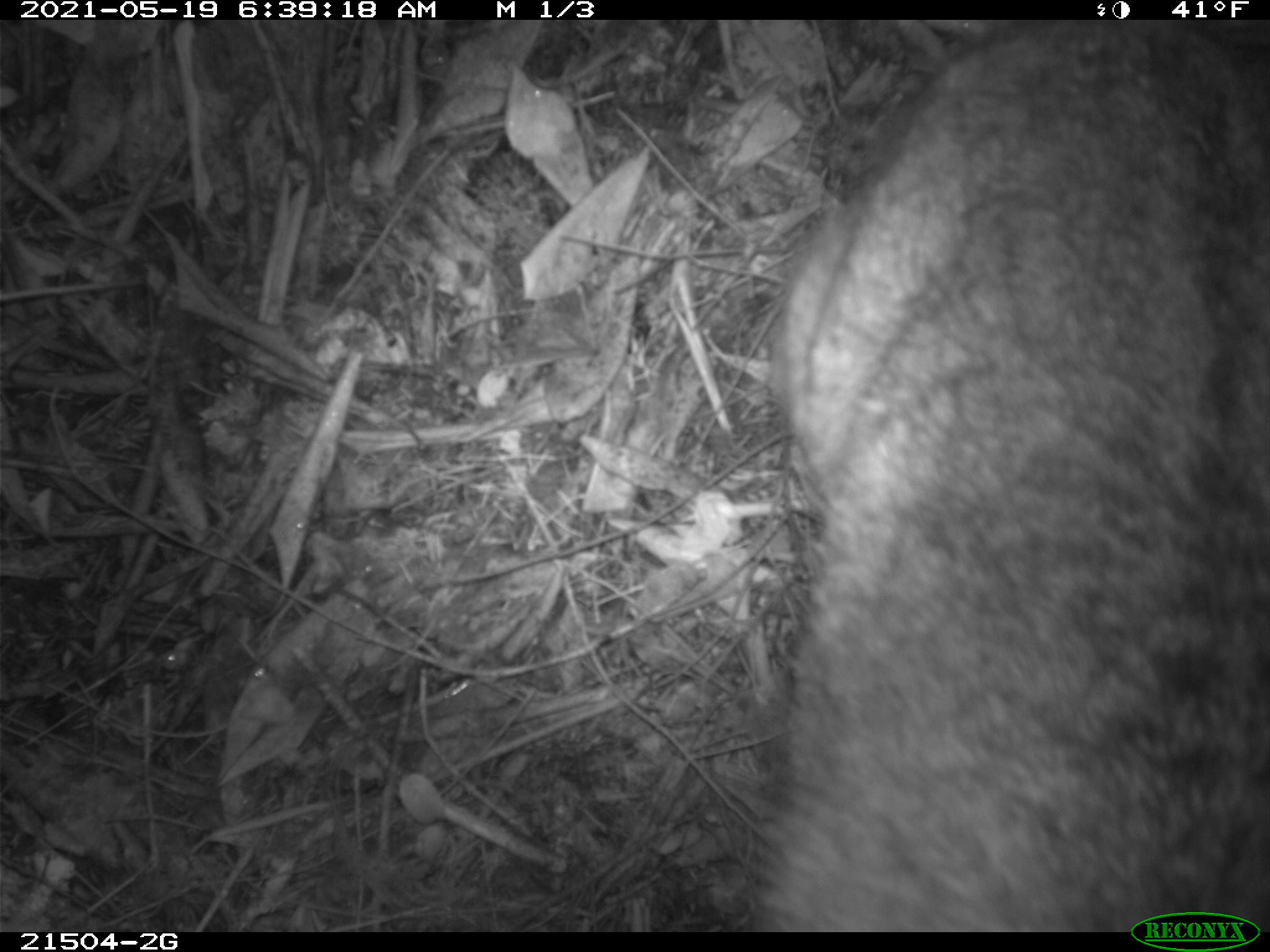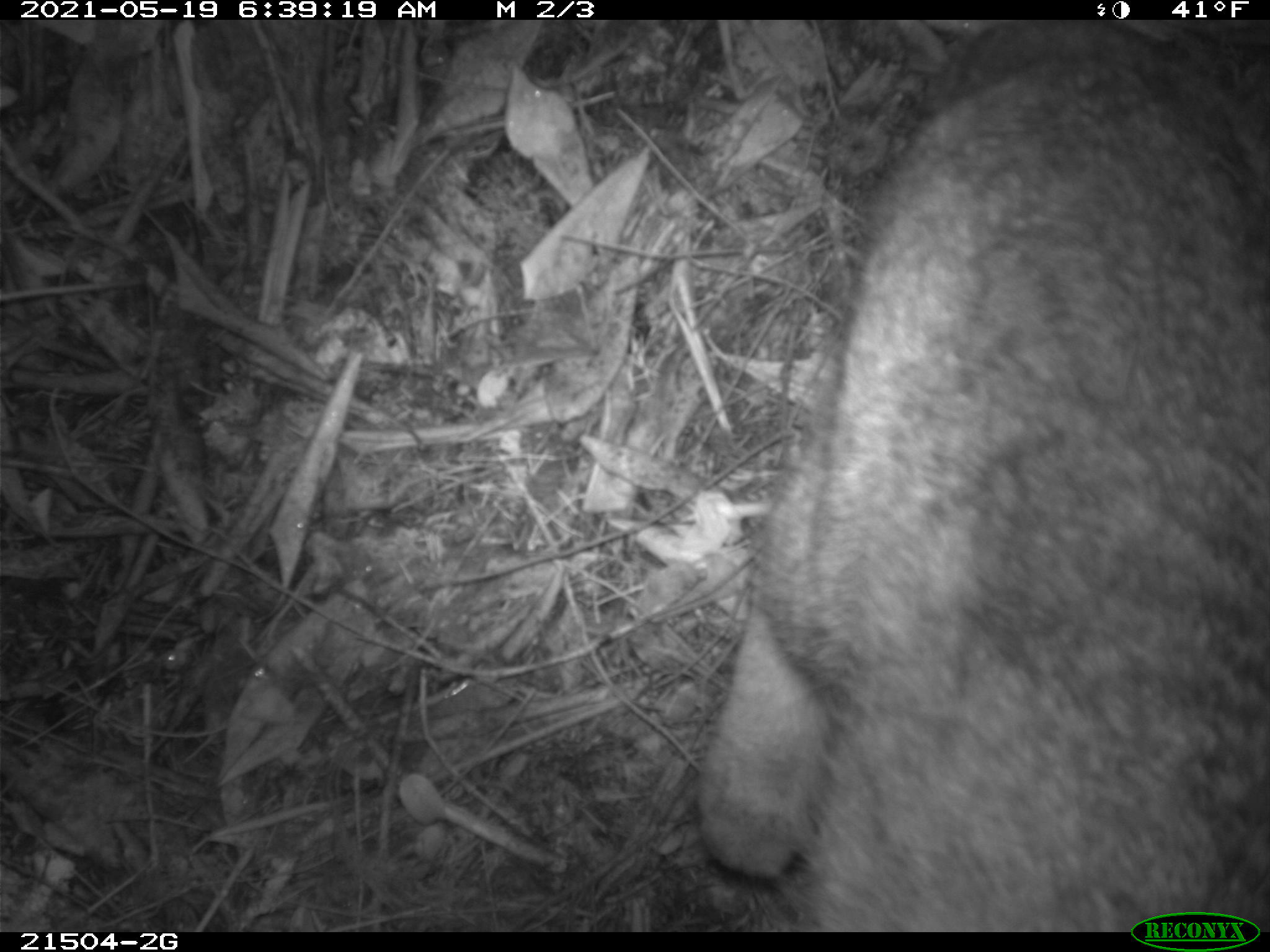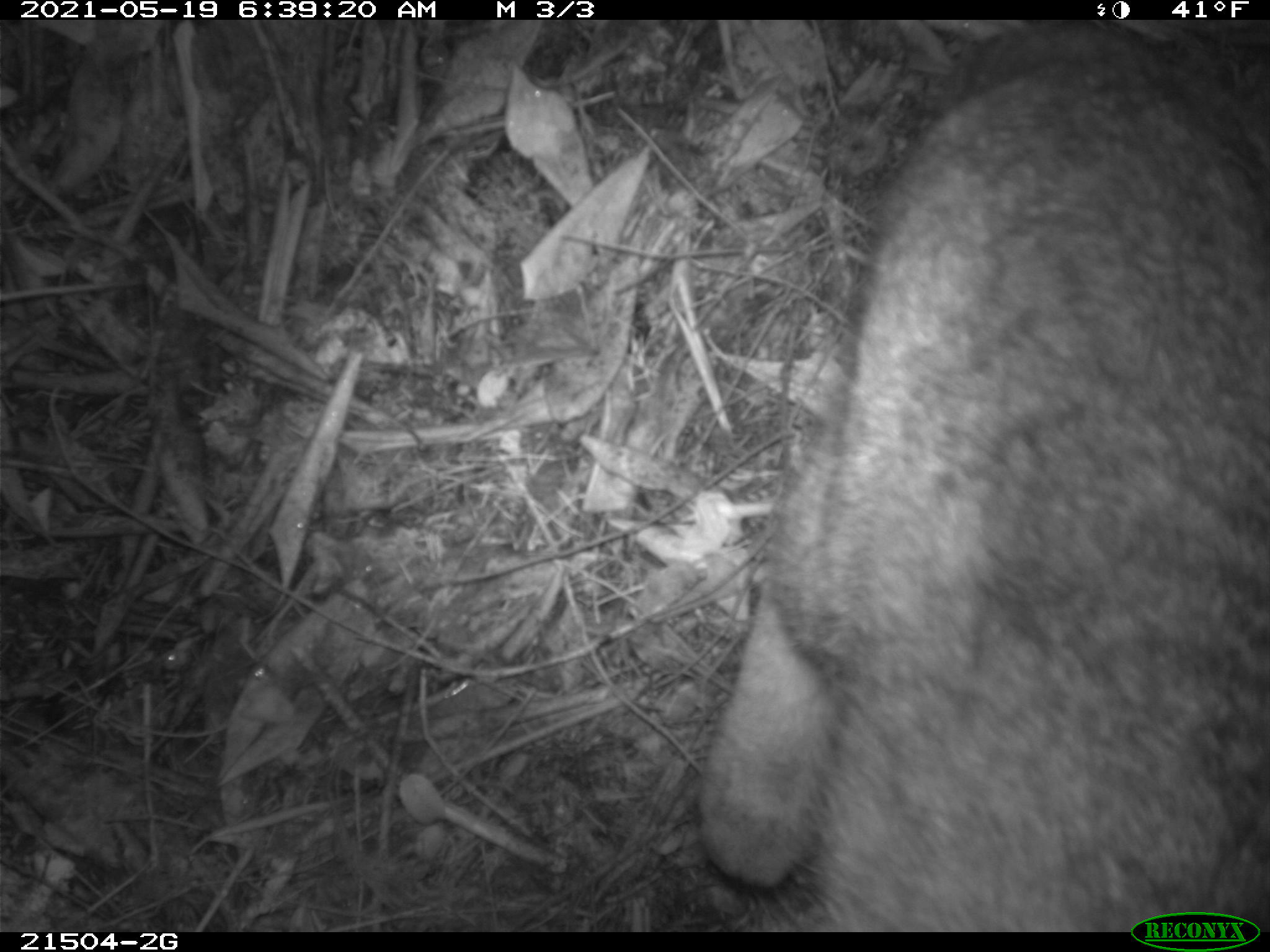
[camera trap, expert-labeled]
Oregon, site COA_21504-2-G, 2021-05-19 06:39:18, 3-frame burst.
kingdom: Animalia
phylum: Chordata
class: Mammalia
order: Carnivora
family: Felidae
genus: Lynx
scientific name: Lynx rufus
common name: bobcat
Bobcat (Lynx rufus).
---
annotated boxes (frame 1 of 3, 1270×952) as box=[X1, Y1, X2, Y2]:
bobcat: box=[747, 27, 1263, 907]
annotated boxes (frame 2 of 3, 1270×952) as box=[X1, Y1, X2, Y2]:
bobcat: box=[692, 22, 1264, 894]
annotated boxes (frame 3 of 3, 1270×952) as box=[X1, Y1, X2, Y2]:
bobcat: box=[698, 27, 1259, 900]